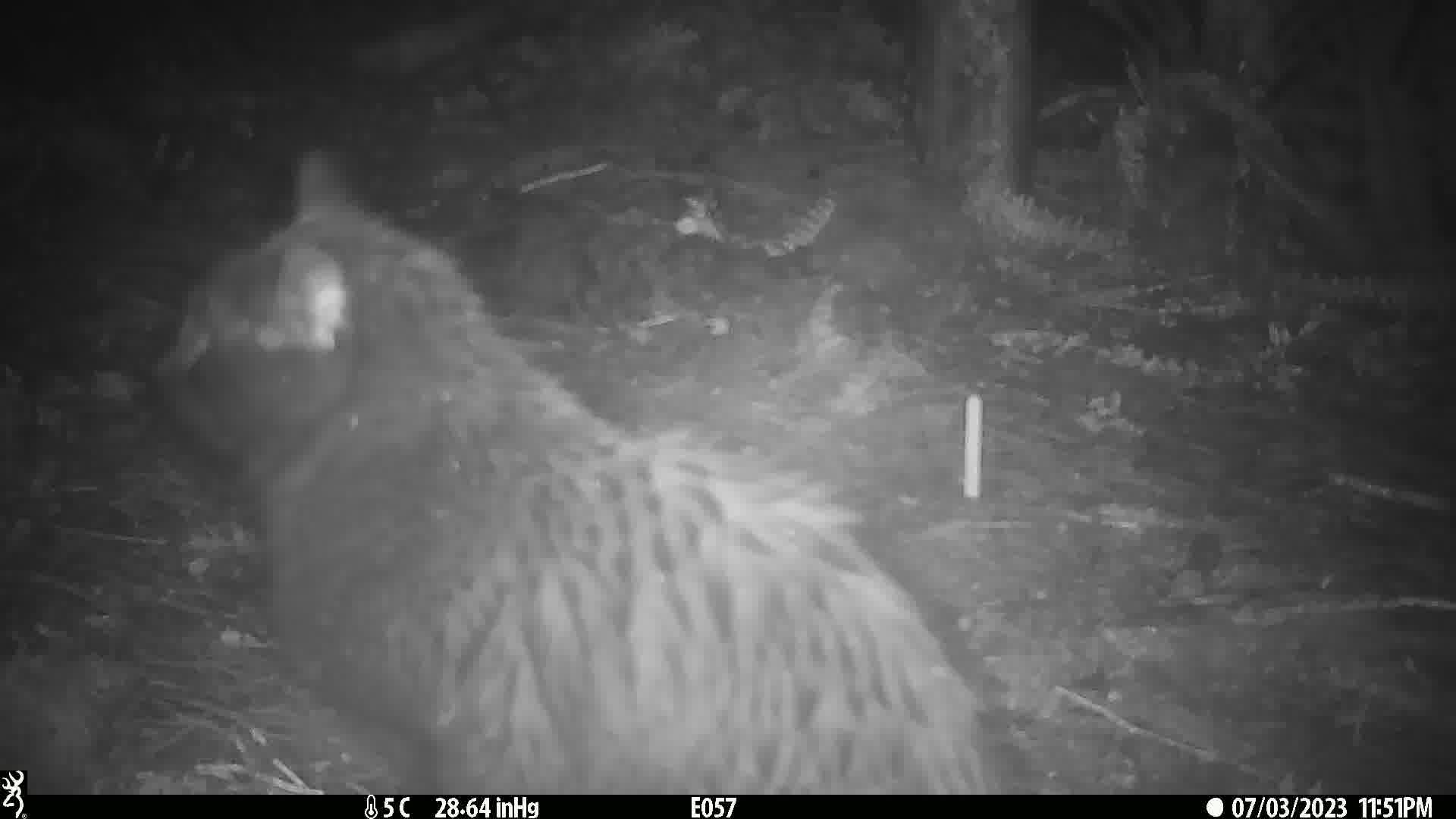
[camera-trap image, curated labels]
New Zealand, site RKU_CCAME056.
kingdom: Animalia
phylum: Chordata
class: Mammalia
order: Carnivora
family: Felidae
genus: Felis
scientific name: Felis catus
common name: domestic cat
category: cat